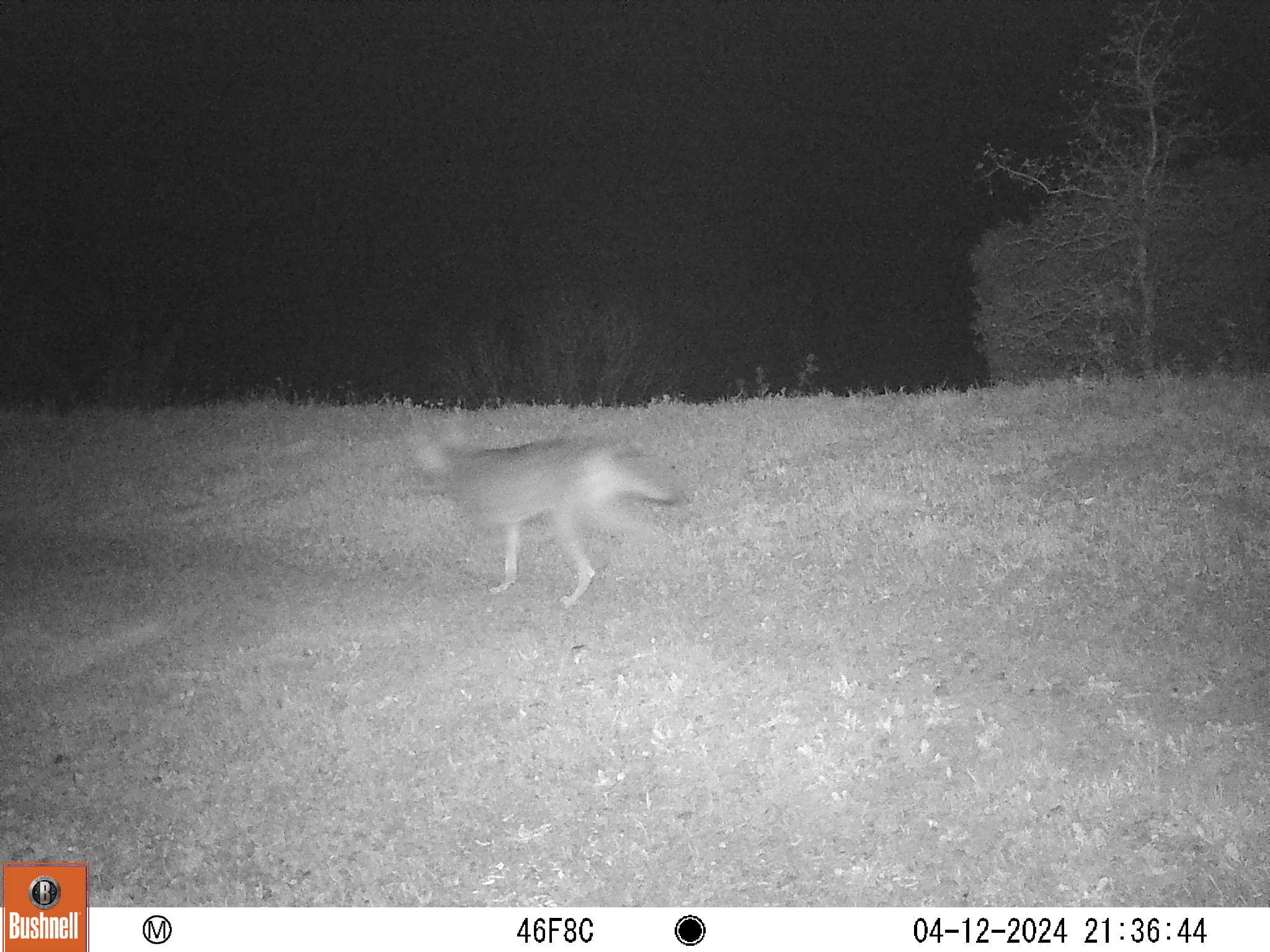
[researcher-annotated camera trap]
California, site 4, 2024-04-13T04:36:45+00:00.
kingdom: Animalia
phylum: Chordata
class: Mammalia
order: Carnivora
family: Canidae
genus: Canis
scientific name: Canis latrans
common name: coyote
Coyote (Canis latrans).